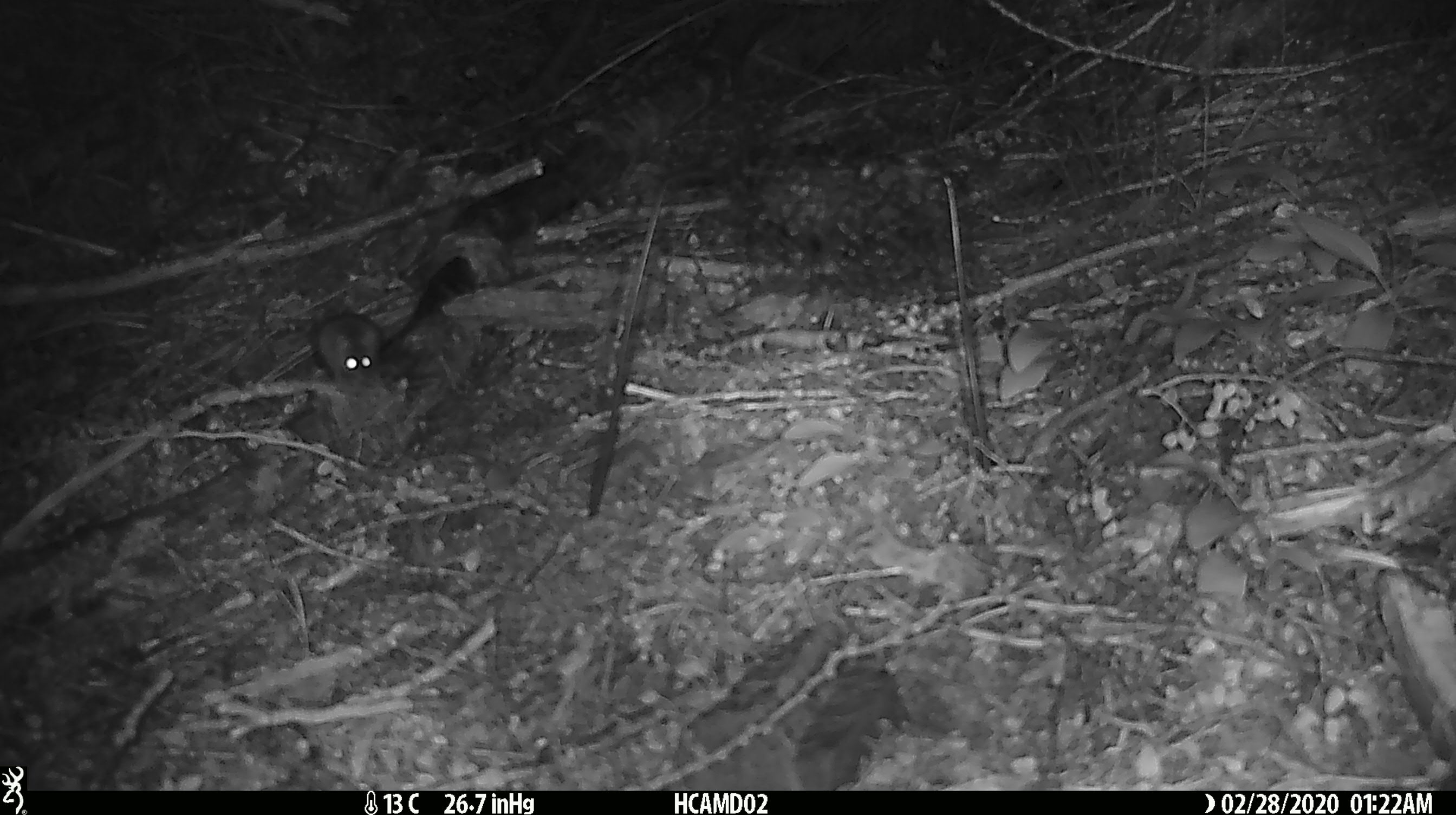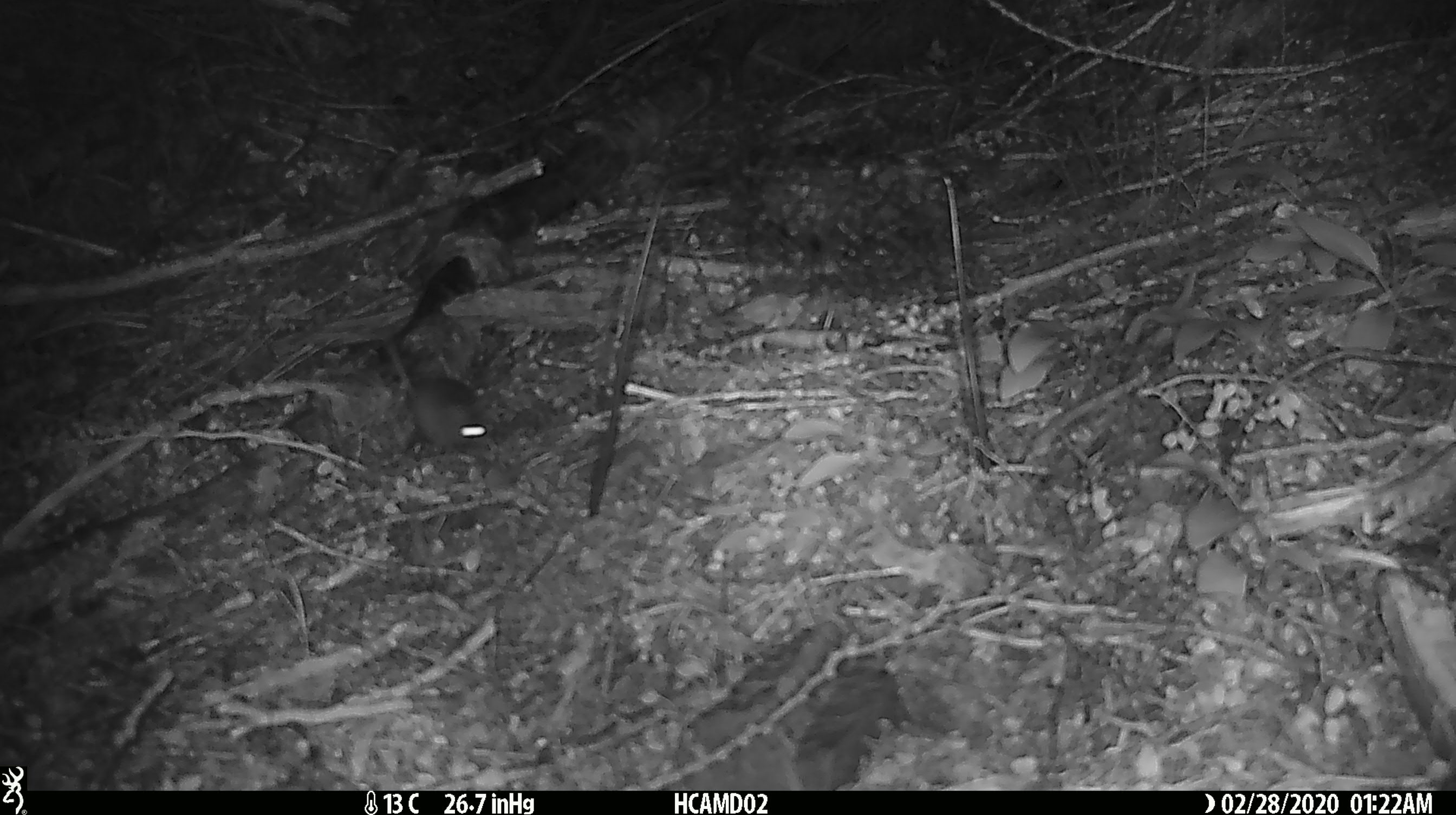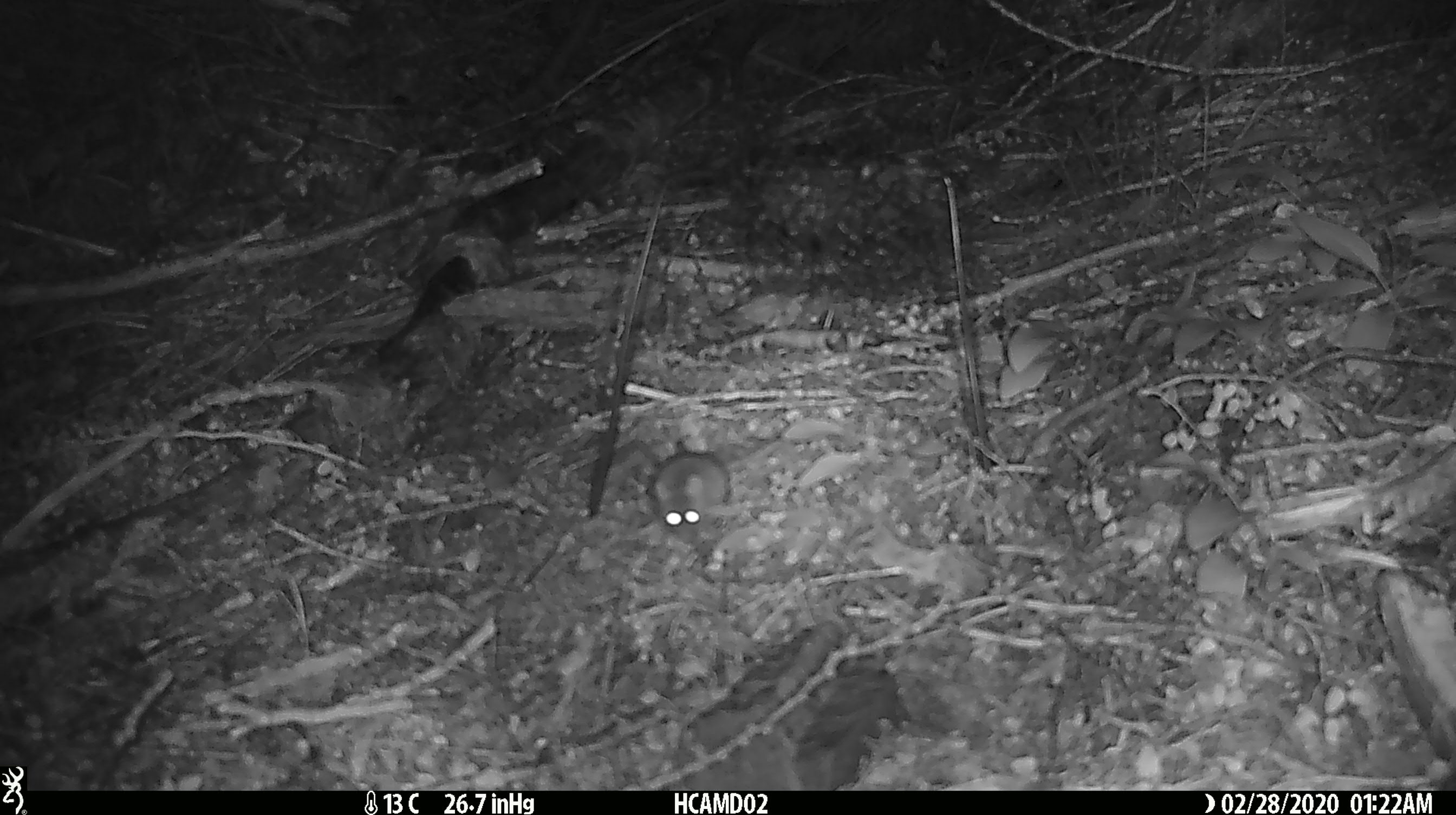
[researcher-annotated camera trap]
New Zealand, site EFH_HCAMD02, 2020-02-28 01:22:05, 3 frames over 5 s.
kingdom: Animalia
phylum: Chordata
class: Mammalia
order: Rodentia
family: Muridae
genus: Mus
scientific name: Mus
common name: mouse